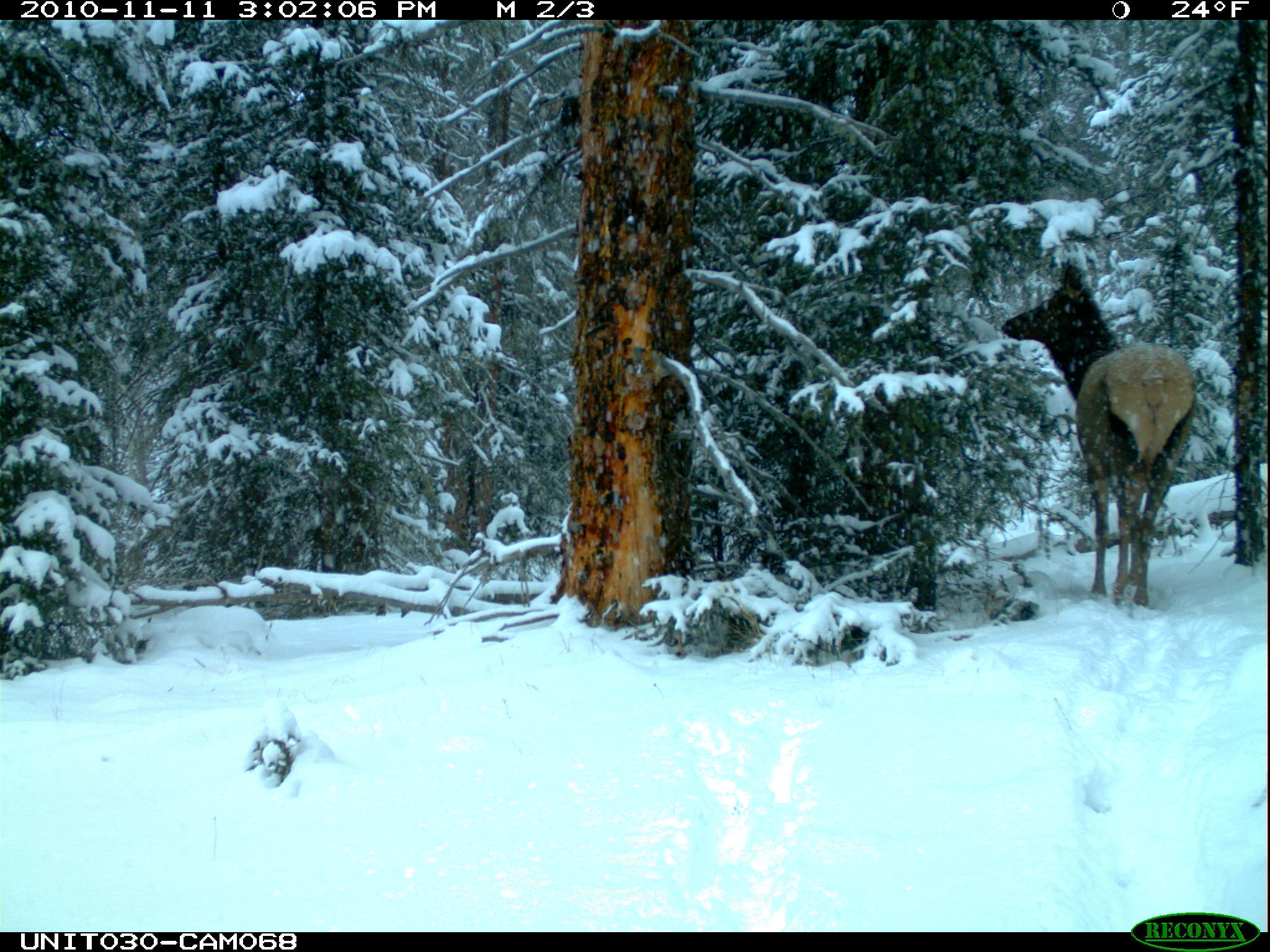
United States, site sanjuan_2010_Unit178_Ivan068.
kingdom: Animalia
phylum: Chordata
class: Mammalia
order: Artiodactyla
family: Cervidae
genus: Cervus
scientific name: Cervus elaphus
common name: red deer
Cervus elaphus (red deer).